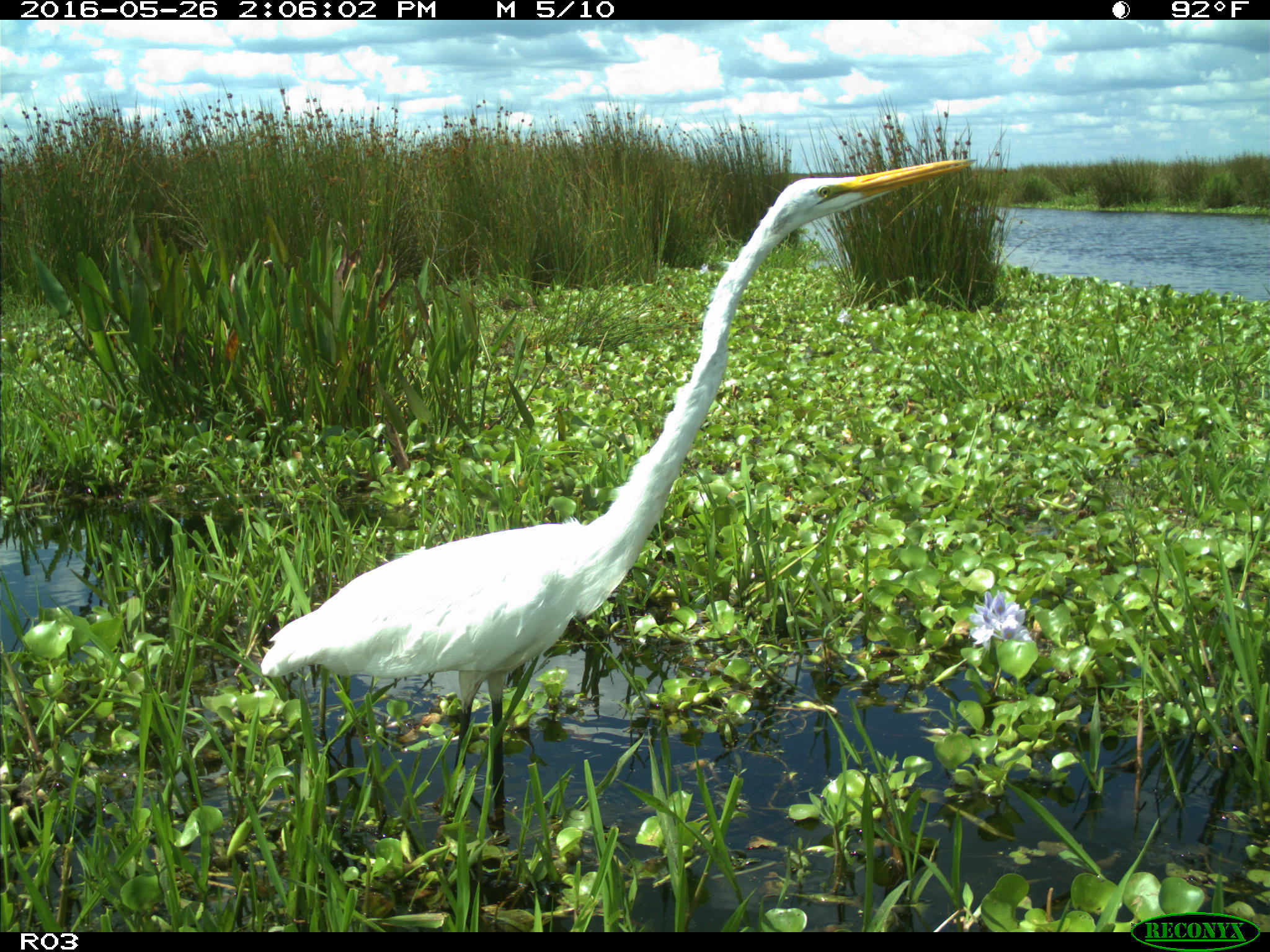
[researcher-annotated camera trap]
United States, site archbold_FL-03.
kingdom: Animalia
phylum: Chordata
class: Aves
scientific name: Aves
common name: birds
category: unidentified bird